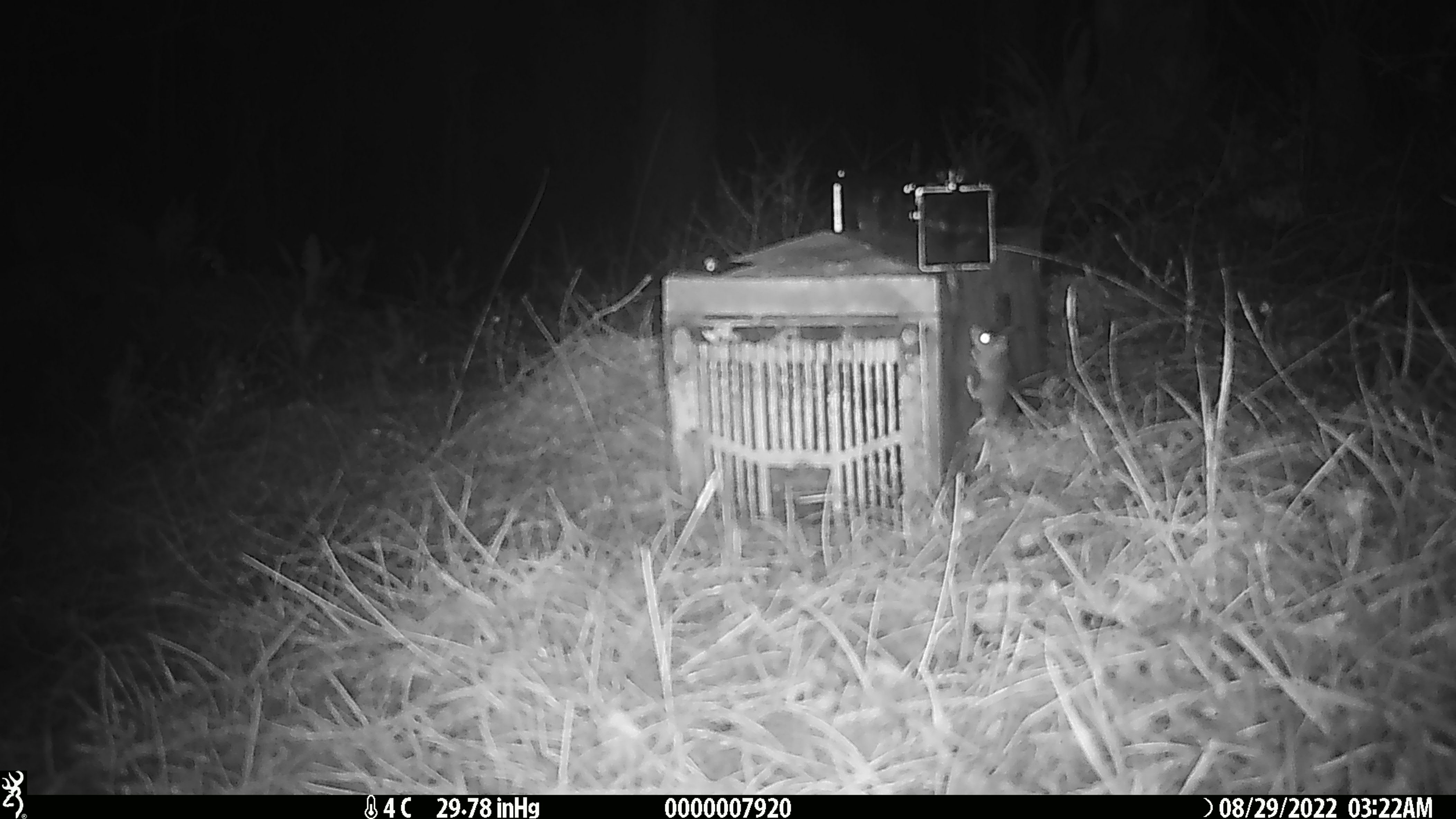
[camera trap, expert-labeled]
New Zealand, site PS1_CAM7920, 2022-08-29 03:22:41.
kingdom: Animalia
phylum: Chordata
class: Mammalia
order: Rodentia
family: Muridae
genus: Mus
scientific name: Mus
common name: mouse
Mouse (Mus).